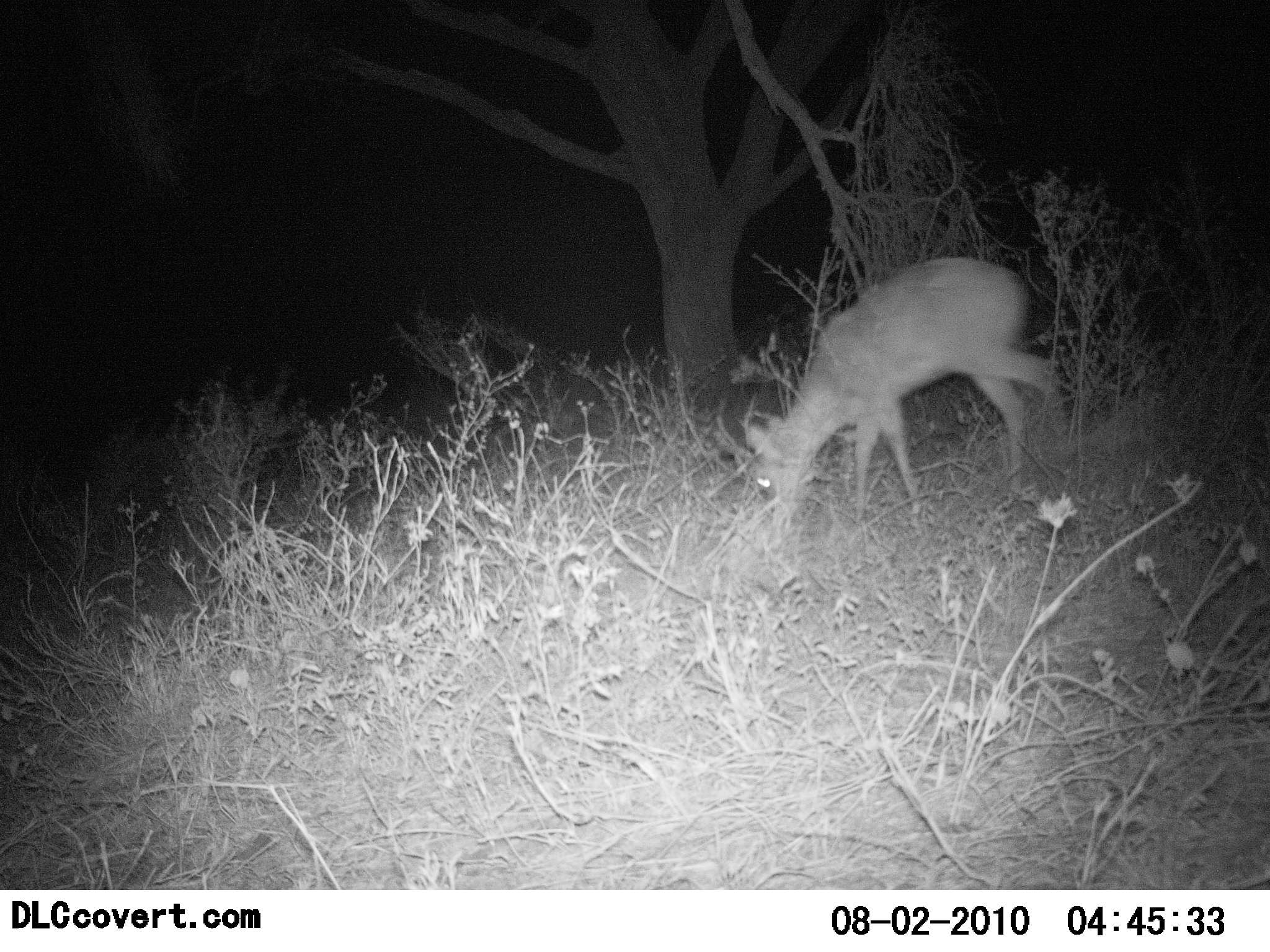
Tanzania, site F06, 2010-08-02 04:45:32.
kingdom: Animalia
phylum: Chordata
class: Mammalia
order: Artiodactyla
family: Bovidae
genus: Madoqua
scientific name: Madoqua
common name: dikdik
Dikdik (Madoqua), count 1. Behavior (volunteer vote fractions): standing 14%, resting 0%, moving 0%, interacting 0%. Young present (vote fraction): 0%. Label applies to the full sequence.